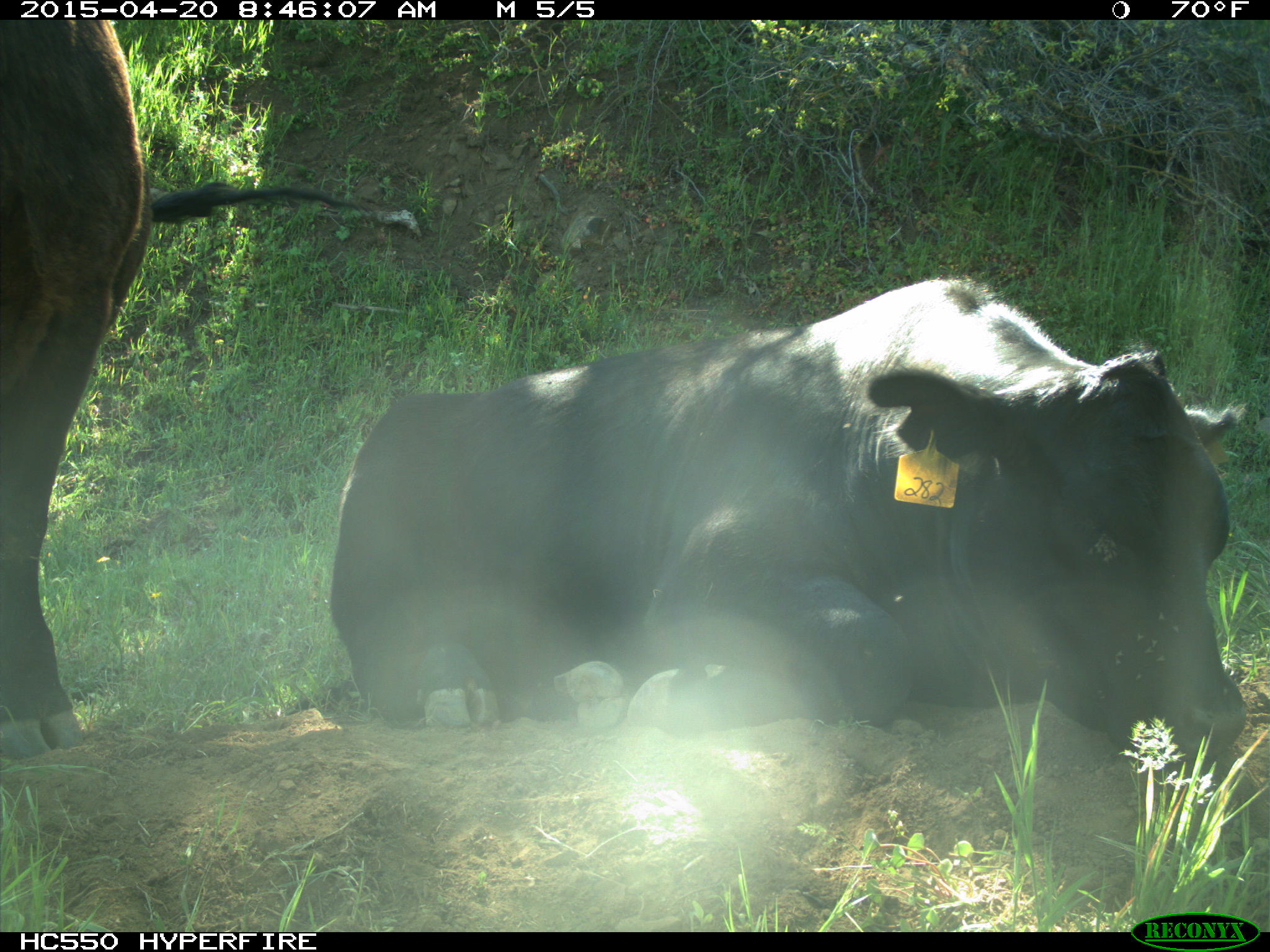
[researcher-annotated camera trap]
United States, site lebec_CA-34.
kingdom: Animalia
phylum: Chordata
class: Mammalia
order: Artiodactyla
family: Bovidae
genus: Bos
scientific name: Bos taurus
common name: domestic cow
Bos taurus (domestic cow).